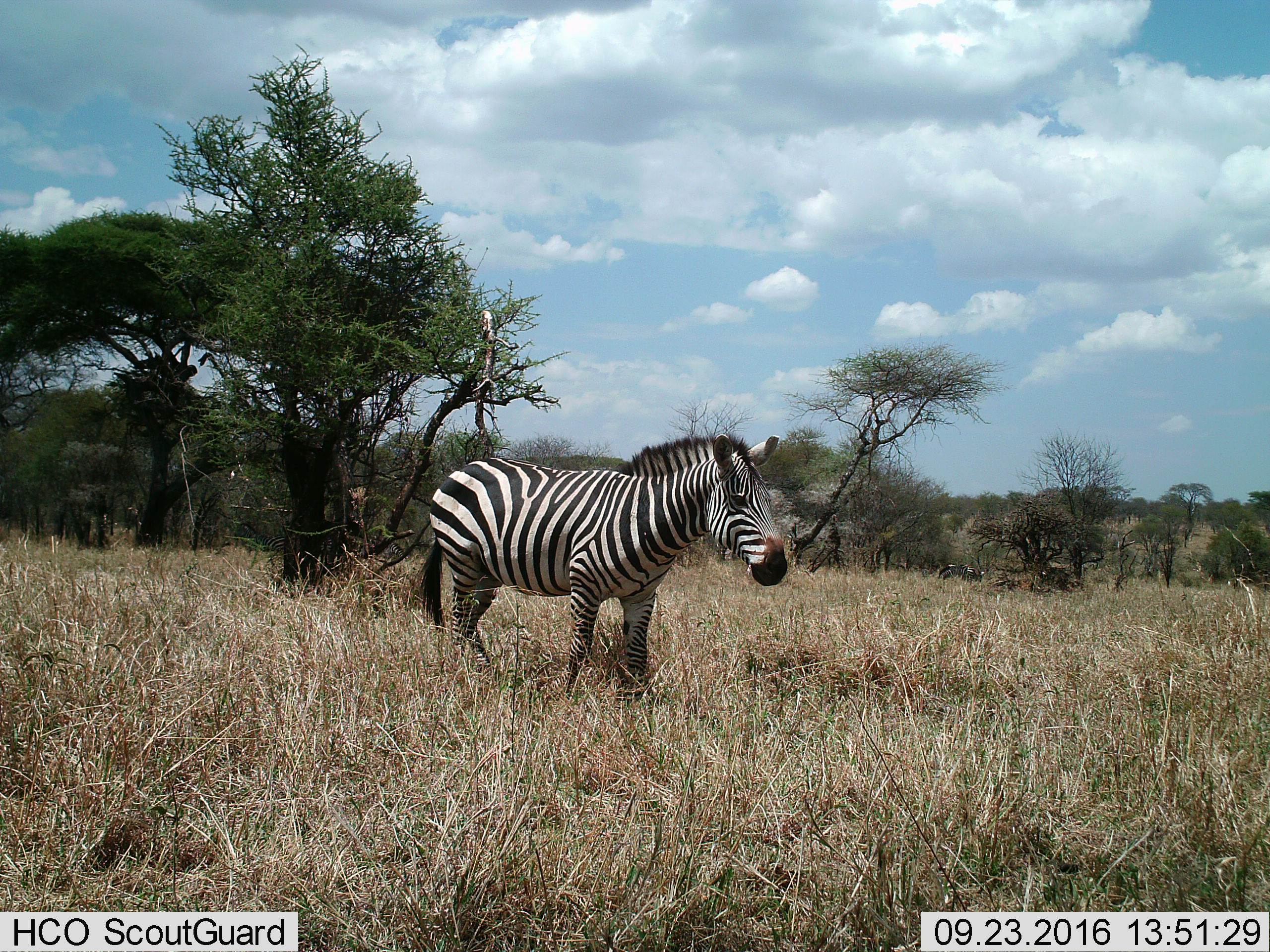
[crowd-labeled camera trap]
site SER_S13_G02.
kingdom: Animalia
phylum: Chordata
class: Mammalia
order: Perissodactyla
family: Equidae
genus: Equus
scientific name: Equus quagga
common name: plains zebra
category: zebraplains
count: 1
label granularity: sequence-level